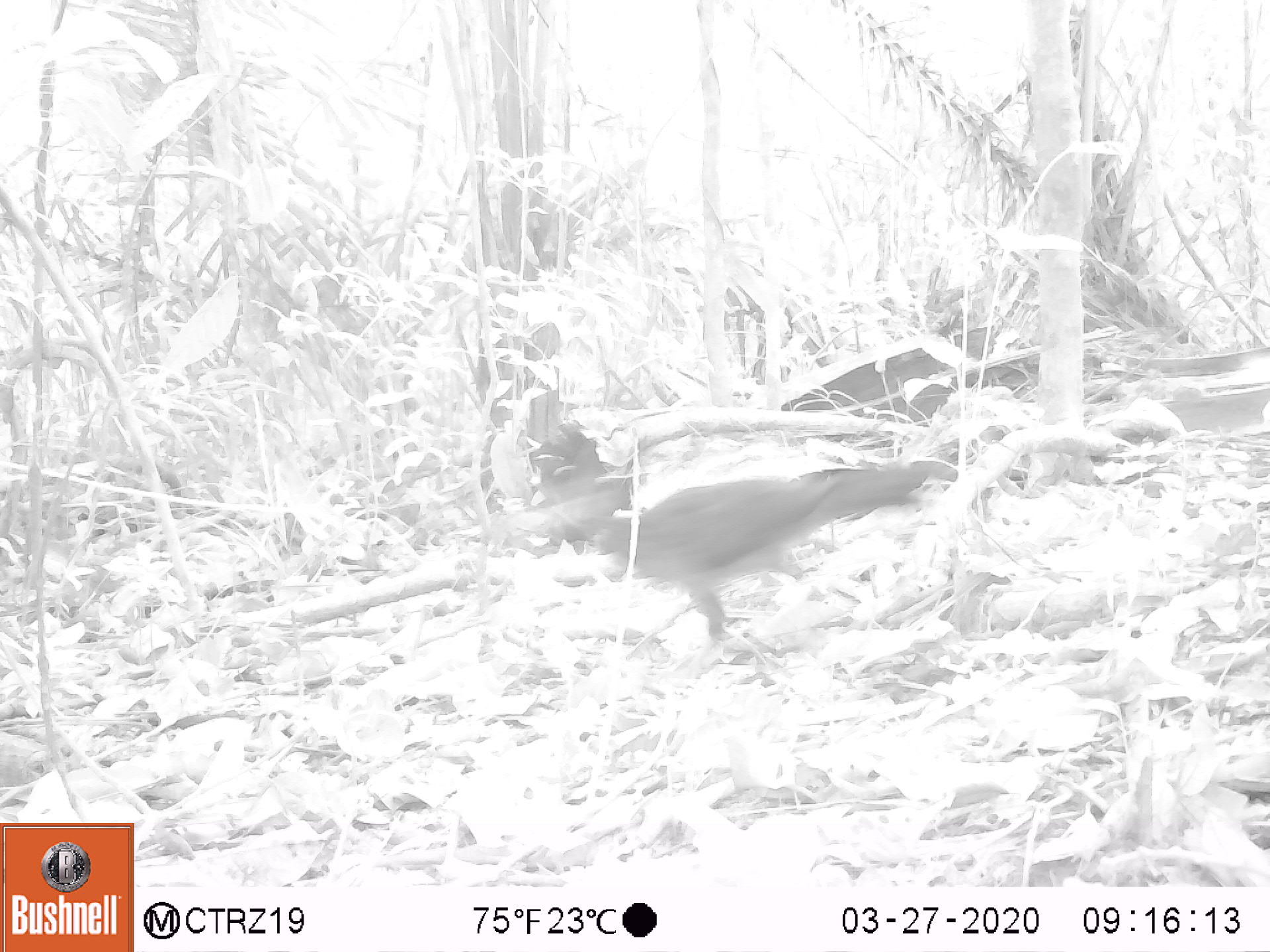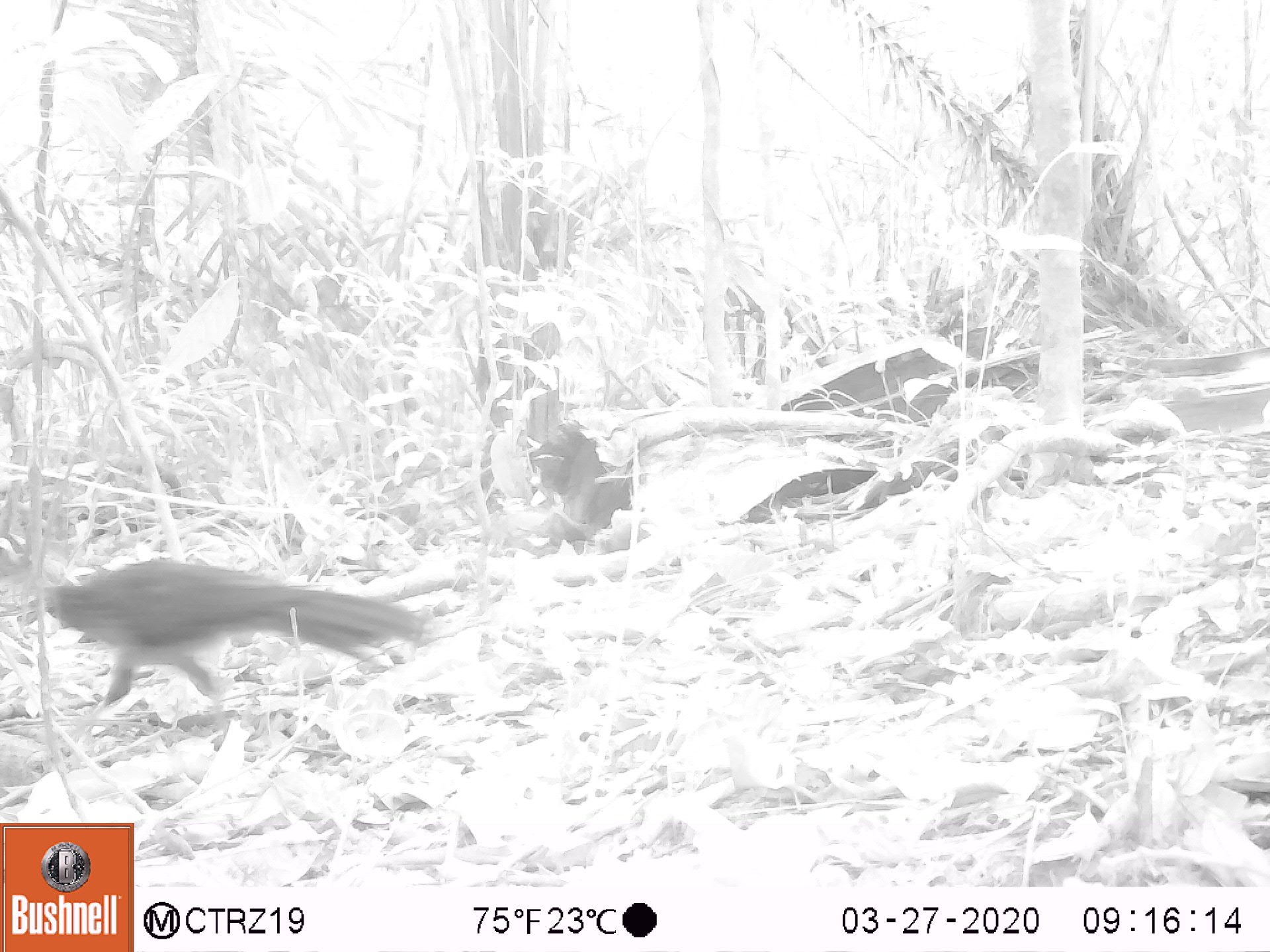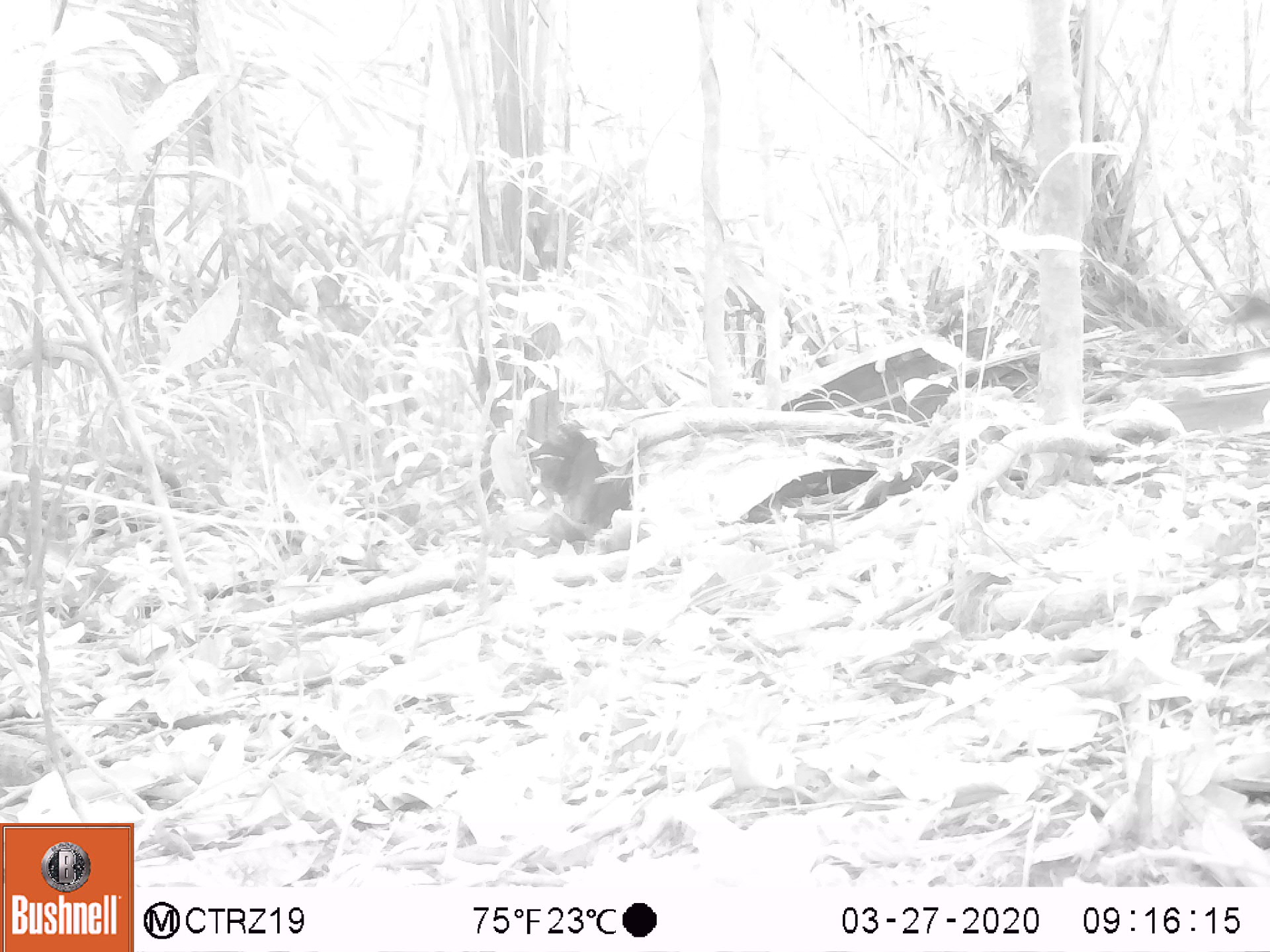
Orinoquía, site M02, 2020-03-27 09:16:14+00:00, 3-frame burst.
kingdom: Animalia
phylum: Chordata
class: Aves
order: Galliformes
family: Cracidae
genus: Penelope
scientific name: Penelope jacquacu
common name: spix's guan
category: spixs guan